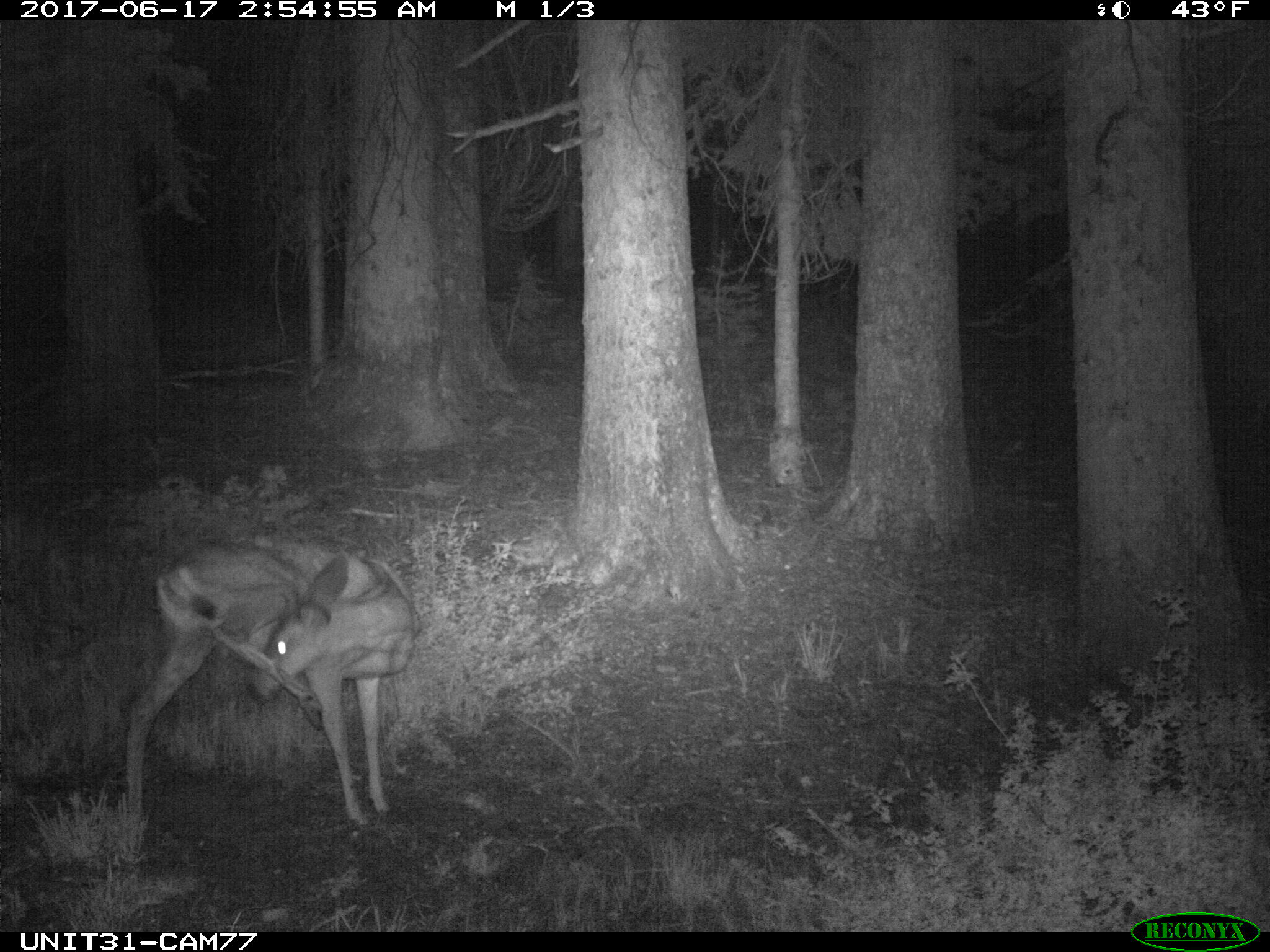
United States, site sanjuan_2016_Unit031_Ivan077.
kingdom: Animalia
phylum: Chordata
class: Mammalia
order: Artiodactyla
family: Cervidae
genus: Odocoileus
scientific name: Odocoileus hemionus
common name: mule deer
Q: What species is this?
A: Odocoileus hemionus (mule deer).